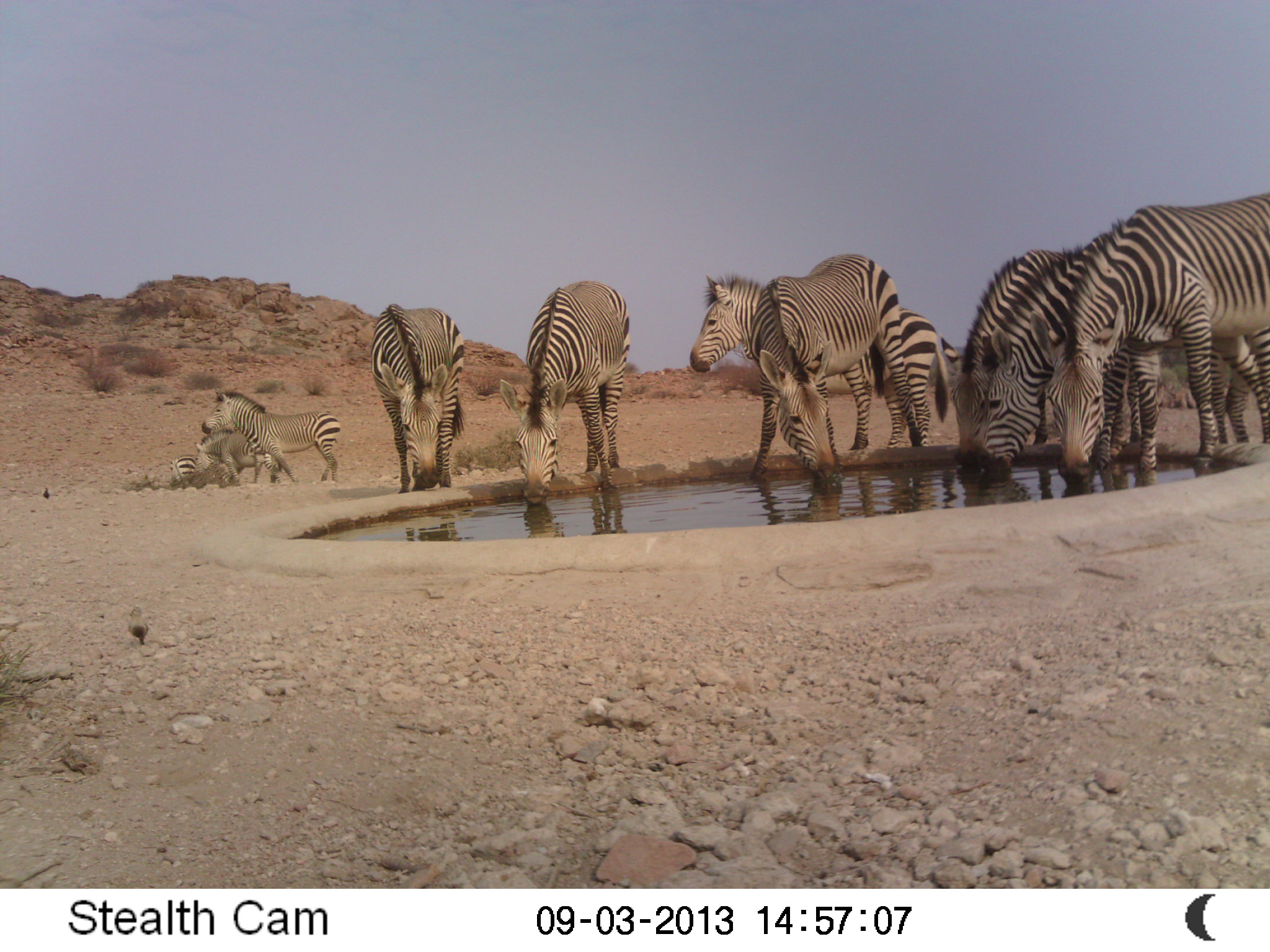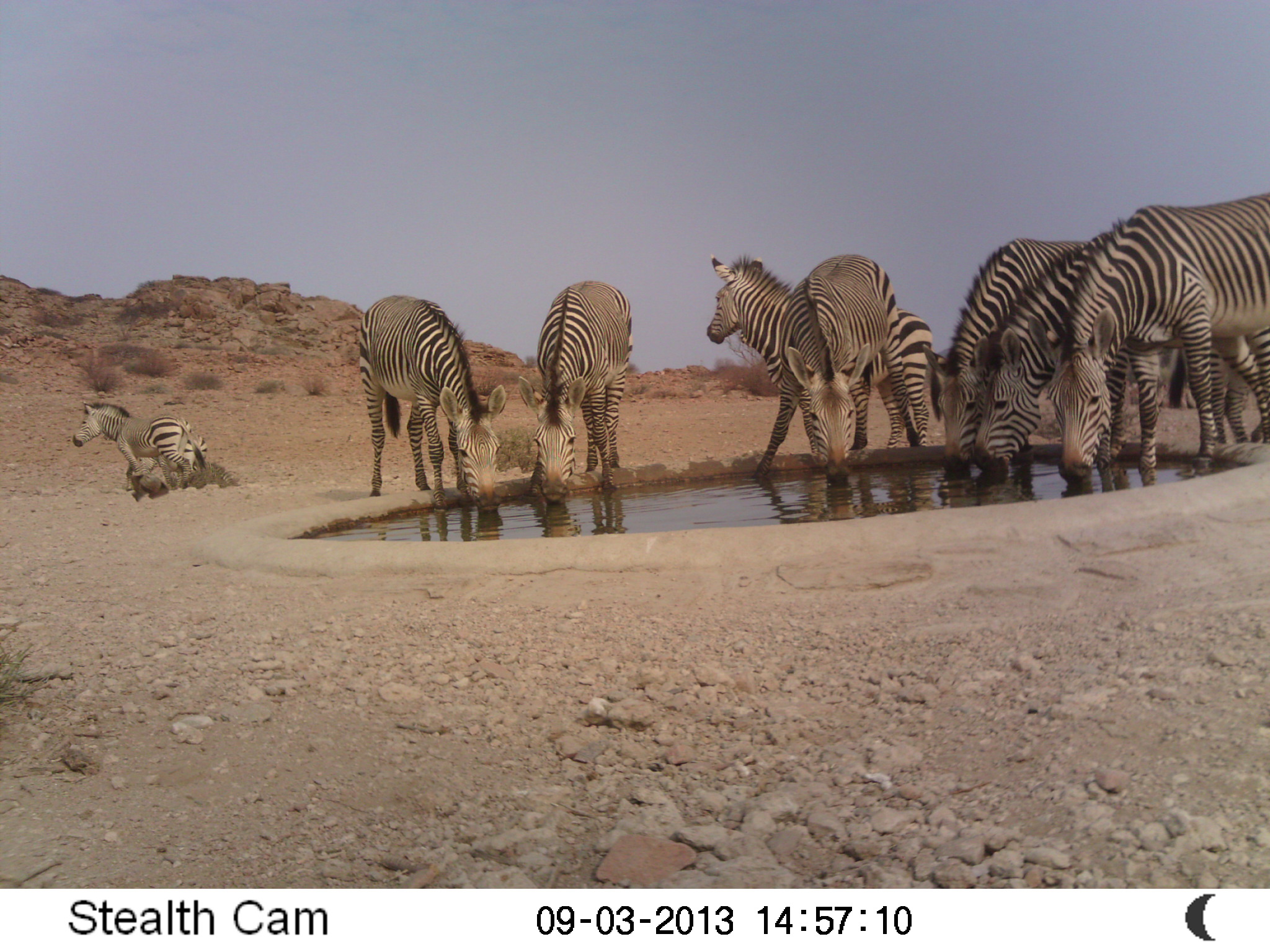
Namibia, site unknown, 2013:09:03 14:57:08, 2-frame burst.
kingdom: Animalia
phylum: Chordata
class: Mammalia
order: Perissodactyla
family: Equidae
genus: Equus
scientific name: Equus zebra hartmannae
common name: hartmann's mountain zebra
Equus zebra hartmannae (hartmann's mountain zebra).